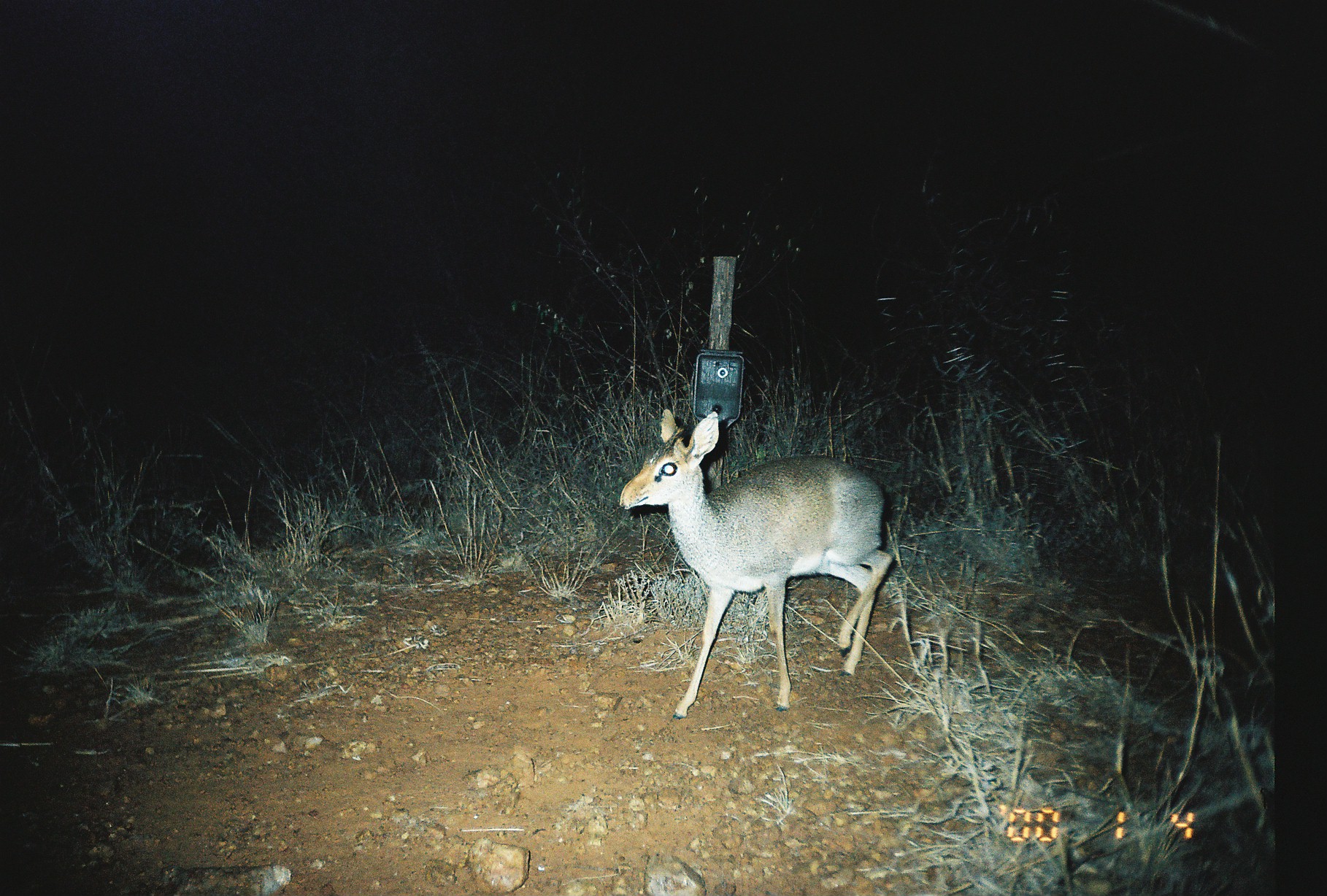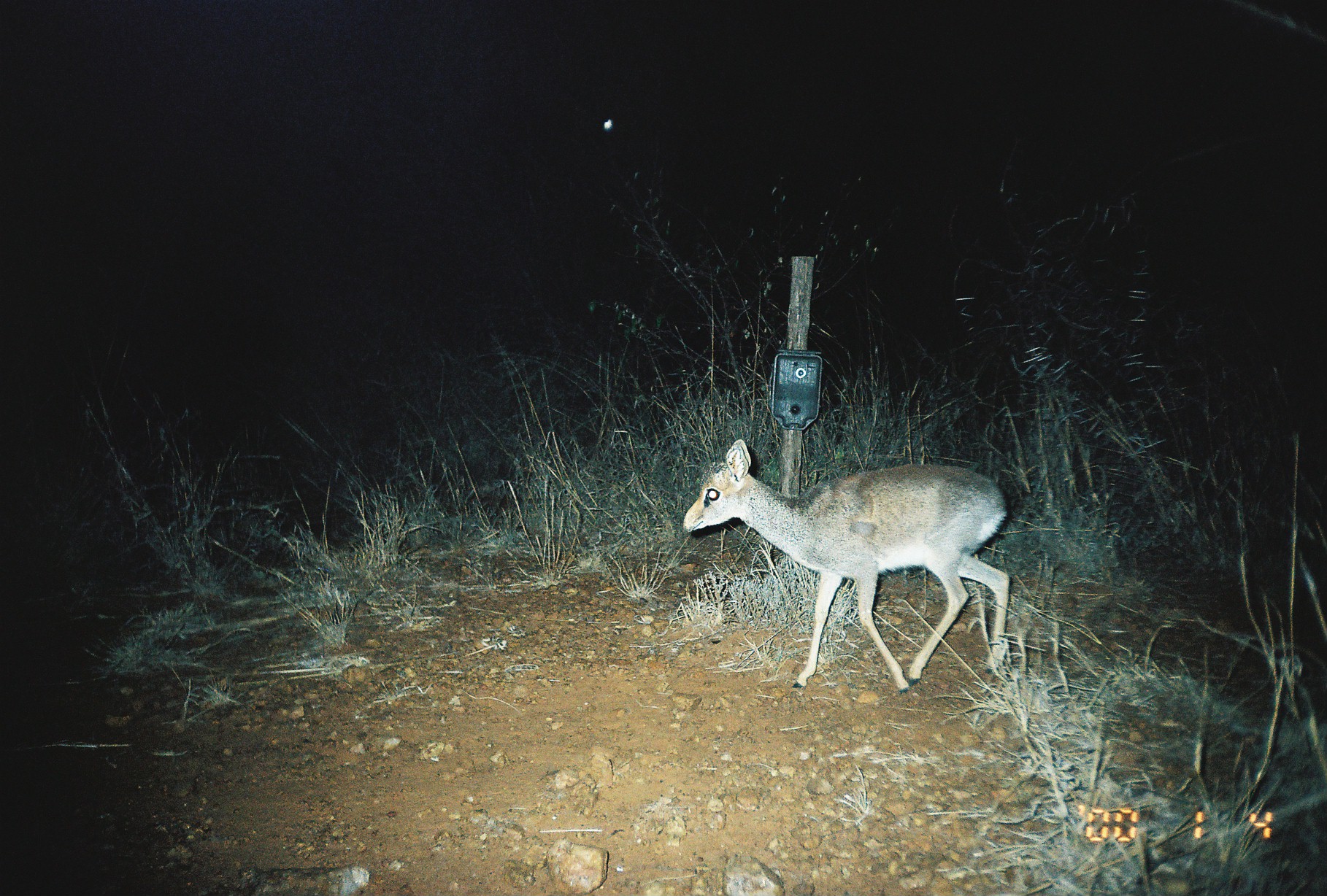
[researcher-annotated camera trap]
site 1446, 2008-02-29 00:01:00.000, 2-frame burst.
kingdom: Animalia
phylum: Chordata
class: Mammalia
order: Artiodactyla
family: Bovidae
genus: Madoqua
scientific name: Madoqua guentheri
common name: günther's dik-dik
Madoqua guentheri (günther's dik-dik), count 1.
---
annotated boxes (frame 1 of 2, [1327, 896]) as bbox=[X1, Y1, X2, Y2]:
madoqua guentheri: bbox=[616, 407, 893, 720]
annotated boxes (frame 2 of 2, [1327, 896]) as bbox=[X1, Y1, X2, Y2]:
madoqua guentheri: bbox=[680, 438, 1011, 694]